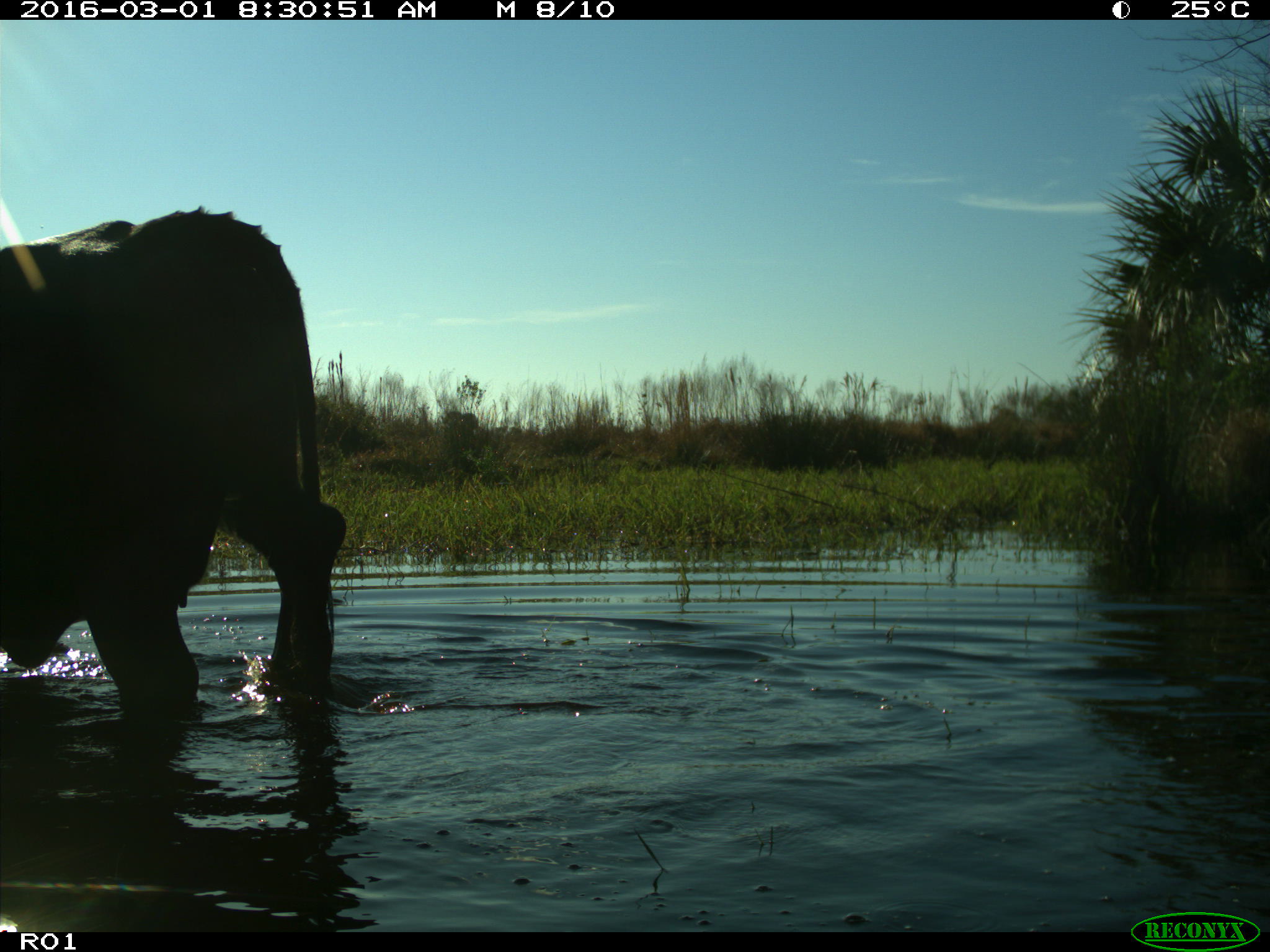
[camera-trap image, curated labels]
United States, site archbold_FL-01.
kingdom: Animalia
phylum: Chordata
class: Mammalia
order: Artiodactyla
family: Bovidae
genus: Bos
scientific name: Bos taurus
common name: domestic cow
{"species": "Bos taurus (domestic cow)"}